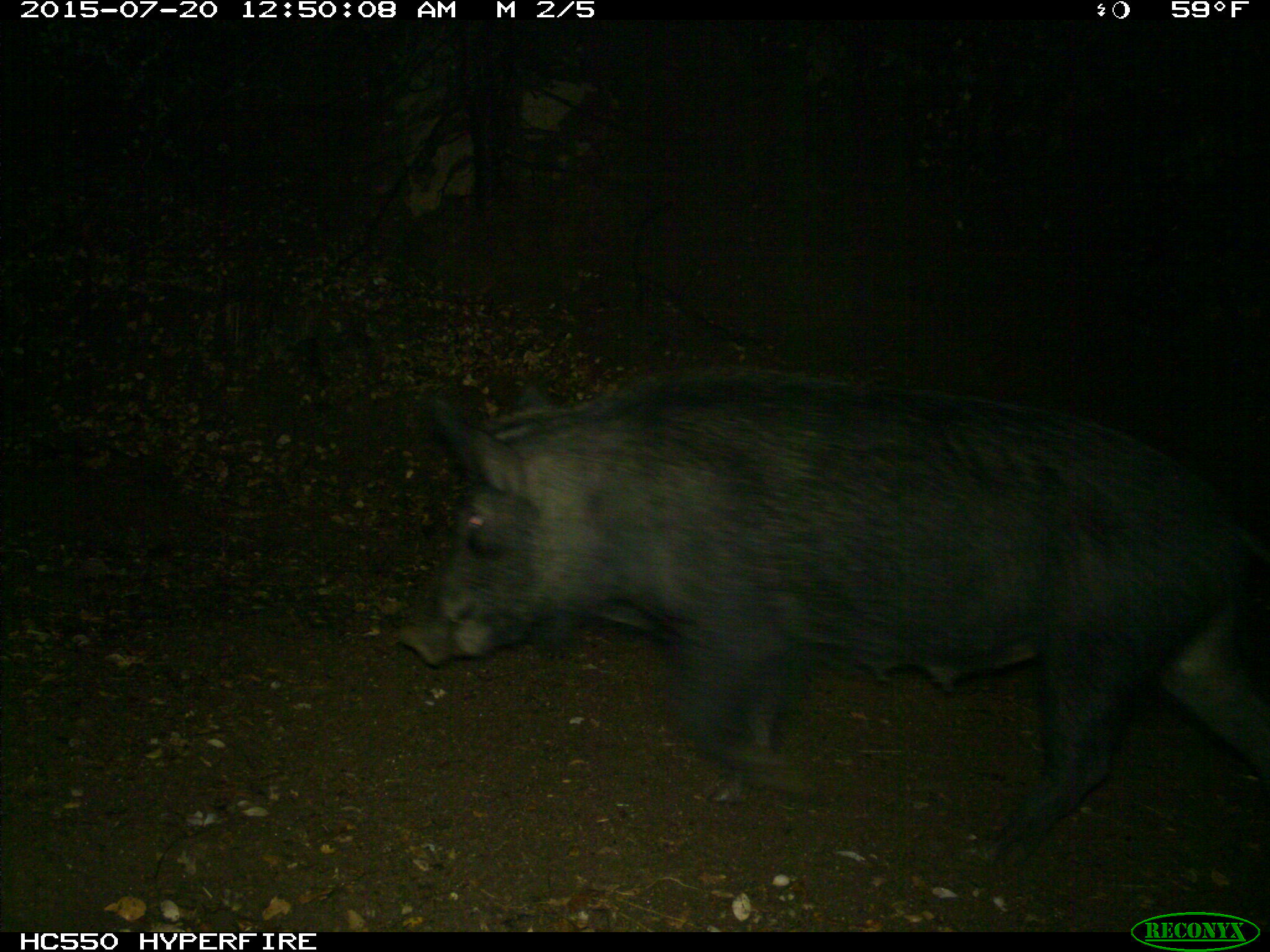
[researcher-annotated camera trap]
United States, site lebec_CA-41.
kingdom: Animalia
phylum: Chordata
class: Mammalia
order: Artiodactyla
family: Suidae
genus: Sus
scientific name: Sus scrofa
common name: wild boar